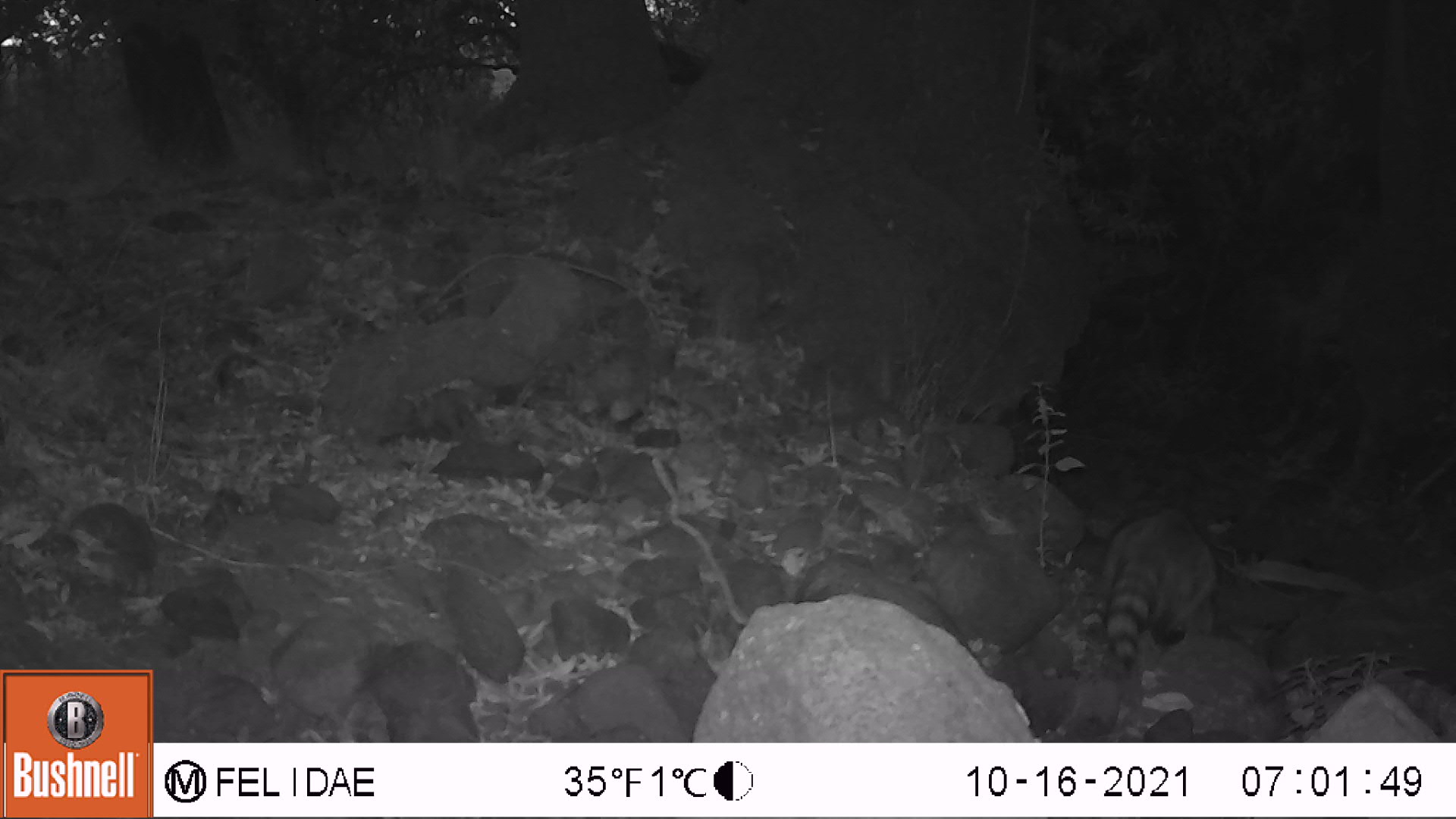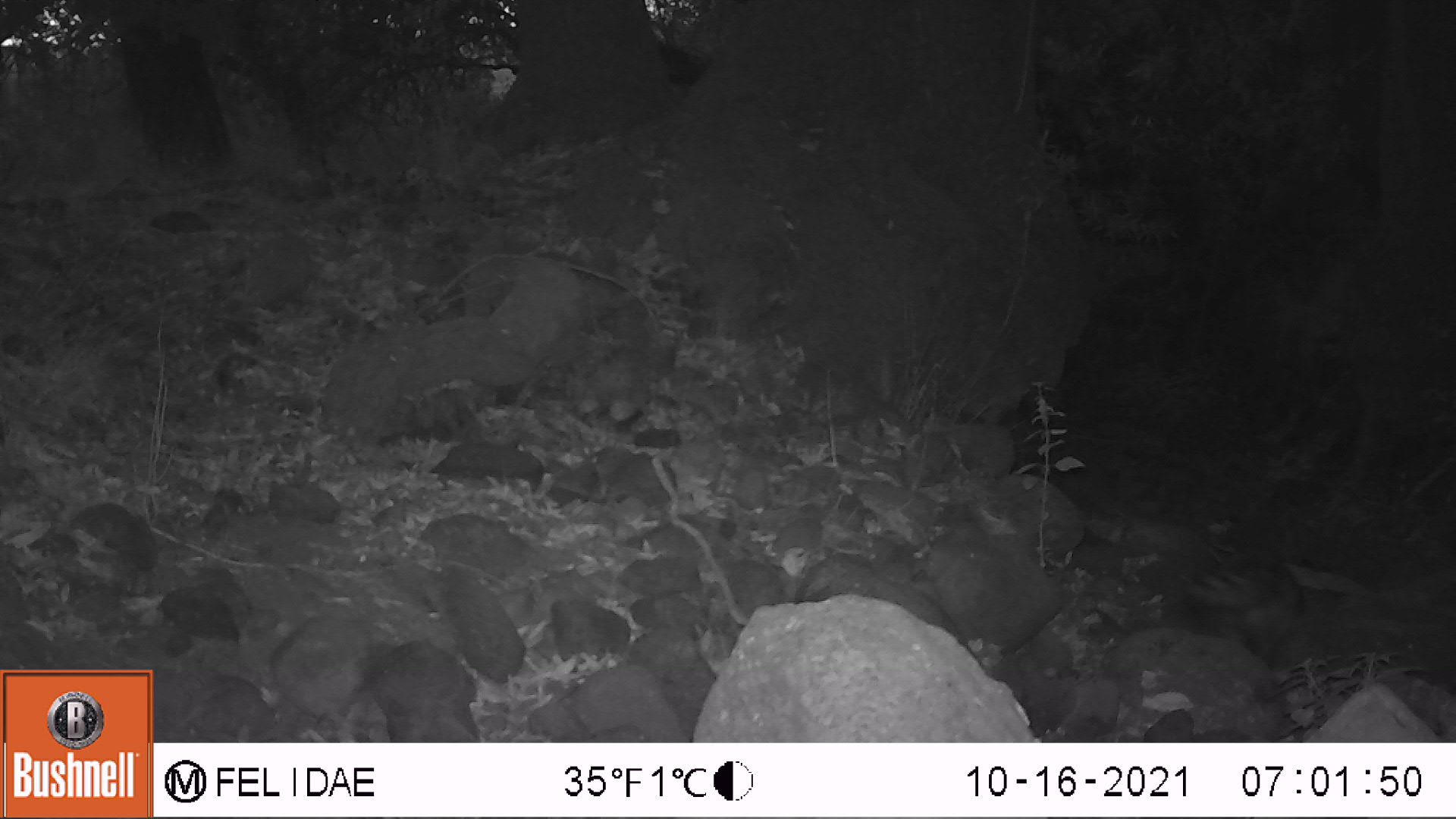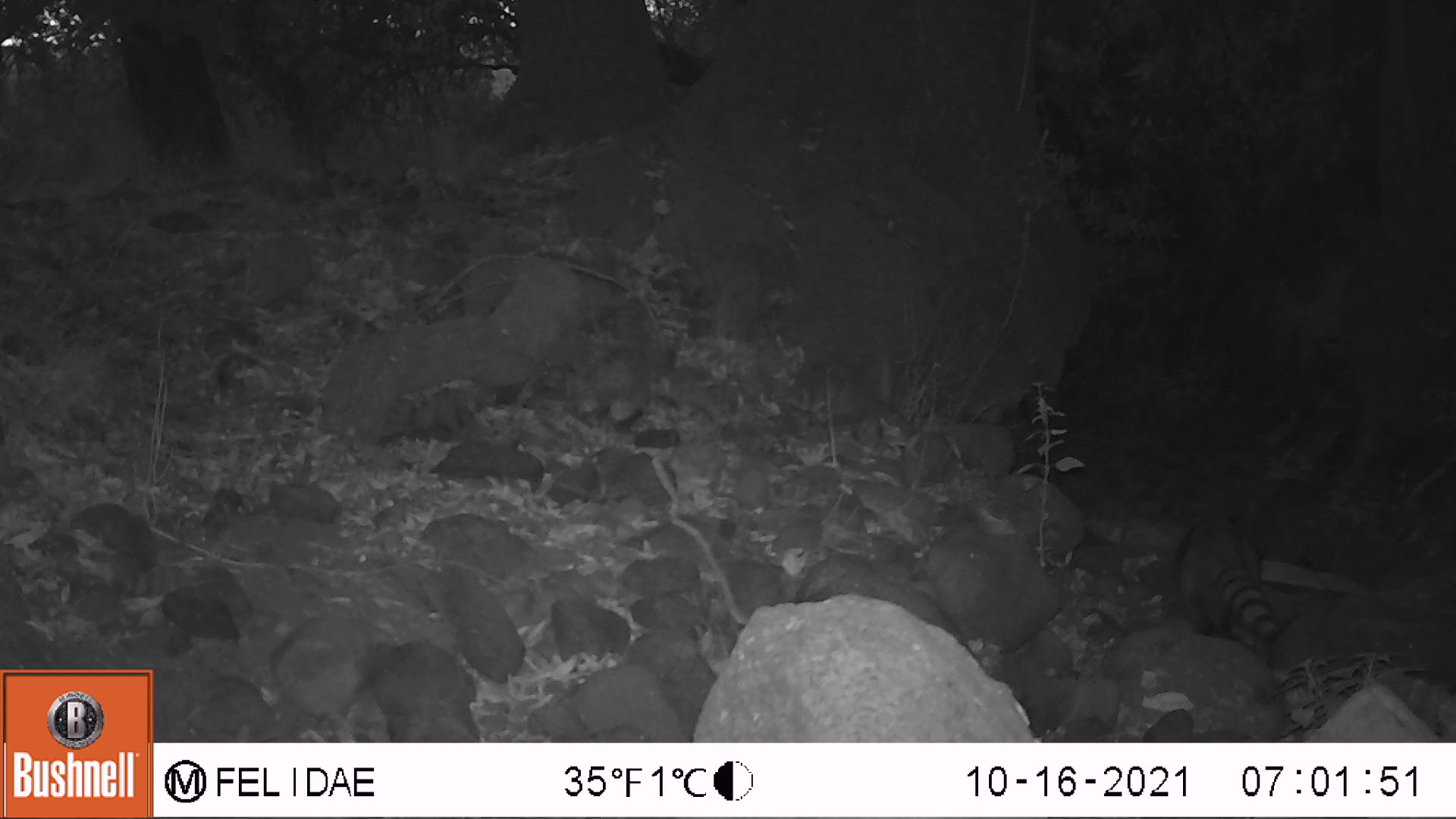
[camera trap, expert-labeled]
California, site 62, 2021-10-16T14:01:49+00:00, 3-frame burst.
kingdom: Animalia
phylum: Chordata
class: Mammalia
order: Carnivora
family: Procyonidae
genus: Procyon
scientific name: Procyon lotor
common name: raccoon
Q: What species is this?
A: Raccoon (Procyon lotor).